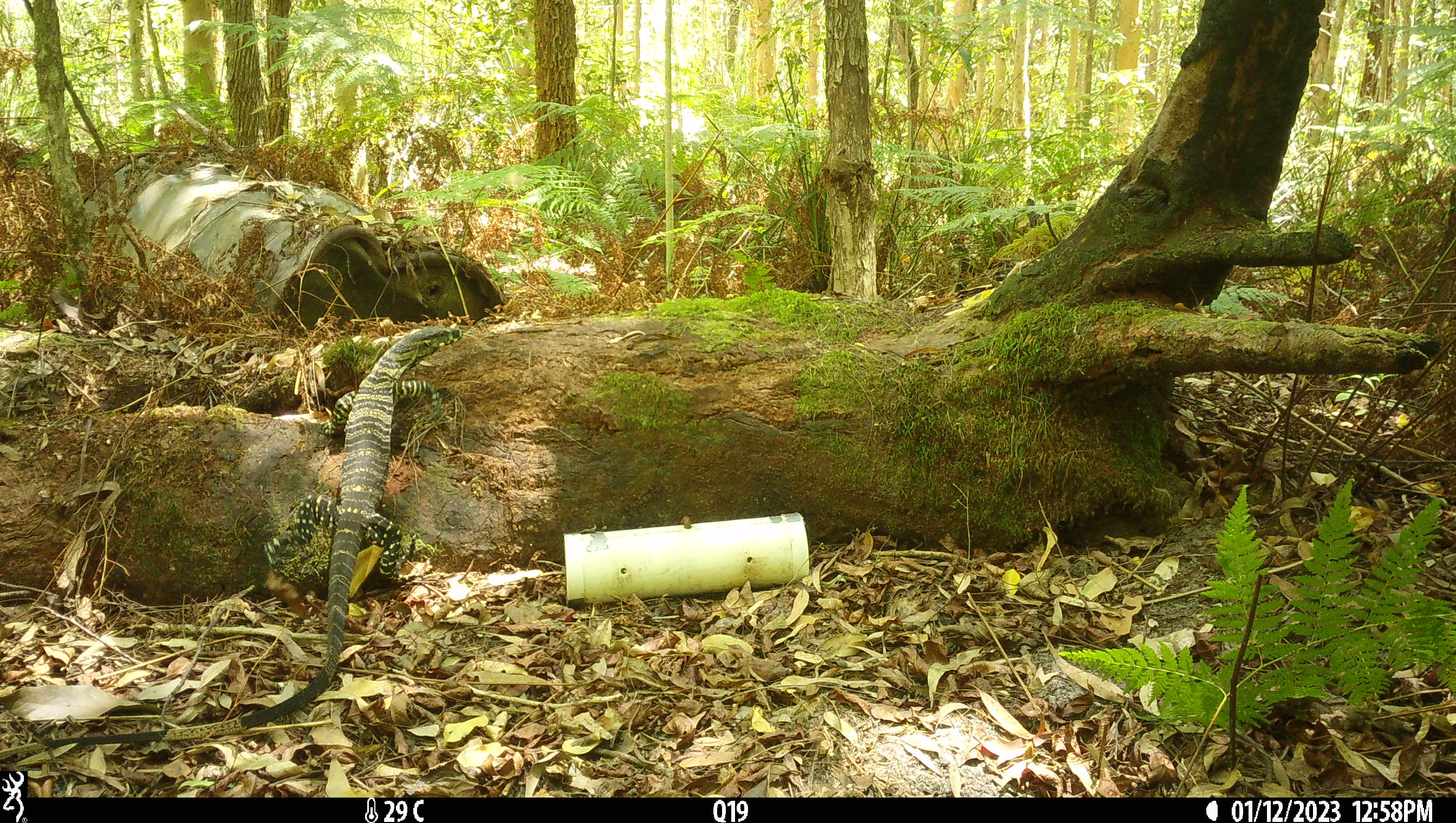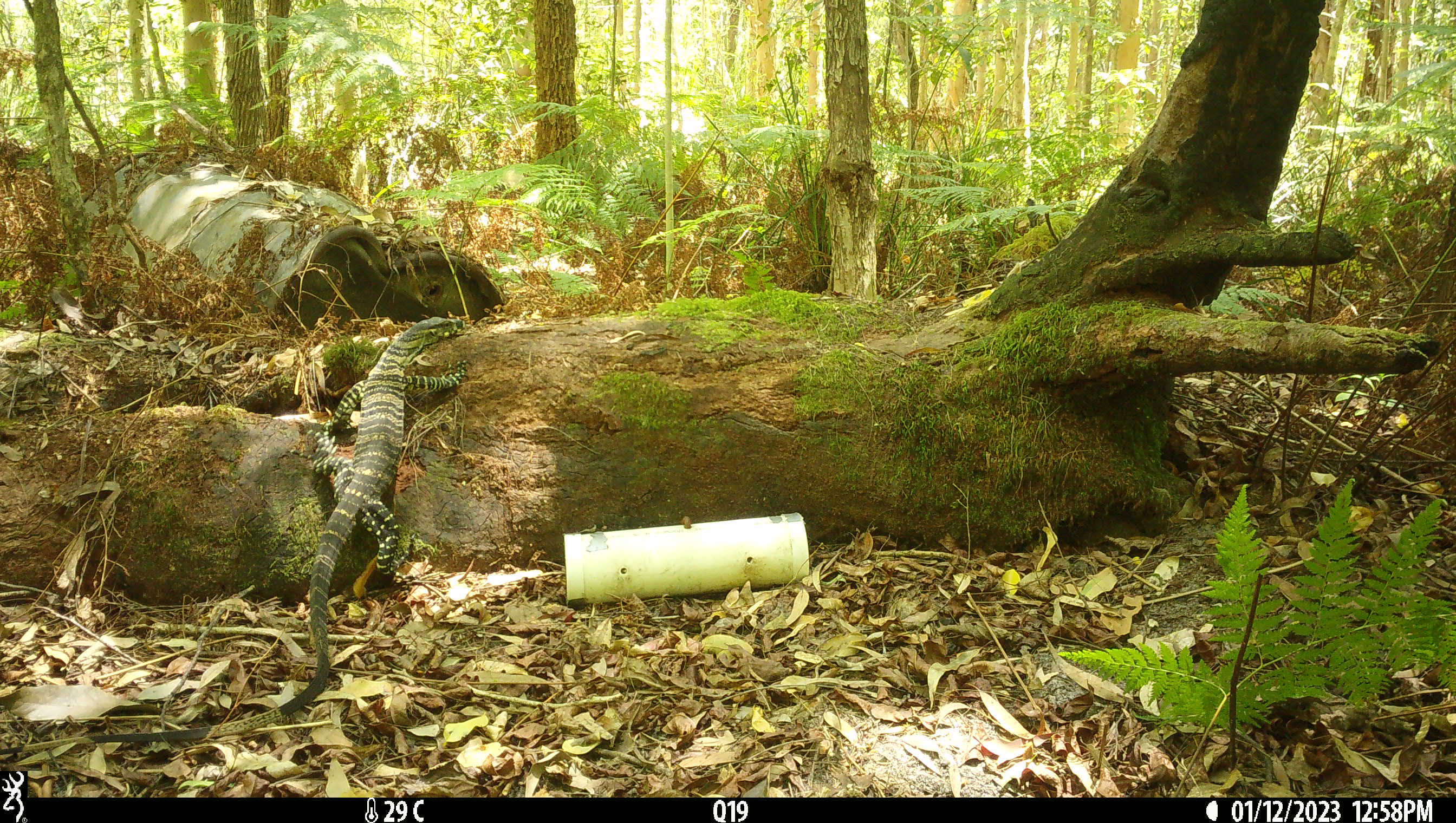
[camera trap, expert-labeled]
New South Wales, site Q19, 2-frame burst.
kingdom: Animalia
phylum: Chordata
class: Reptilia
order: Squamata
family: Varanidae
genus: Varanus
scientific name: Varanus varius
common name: lace monitor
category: goanna